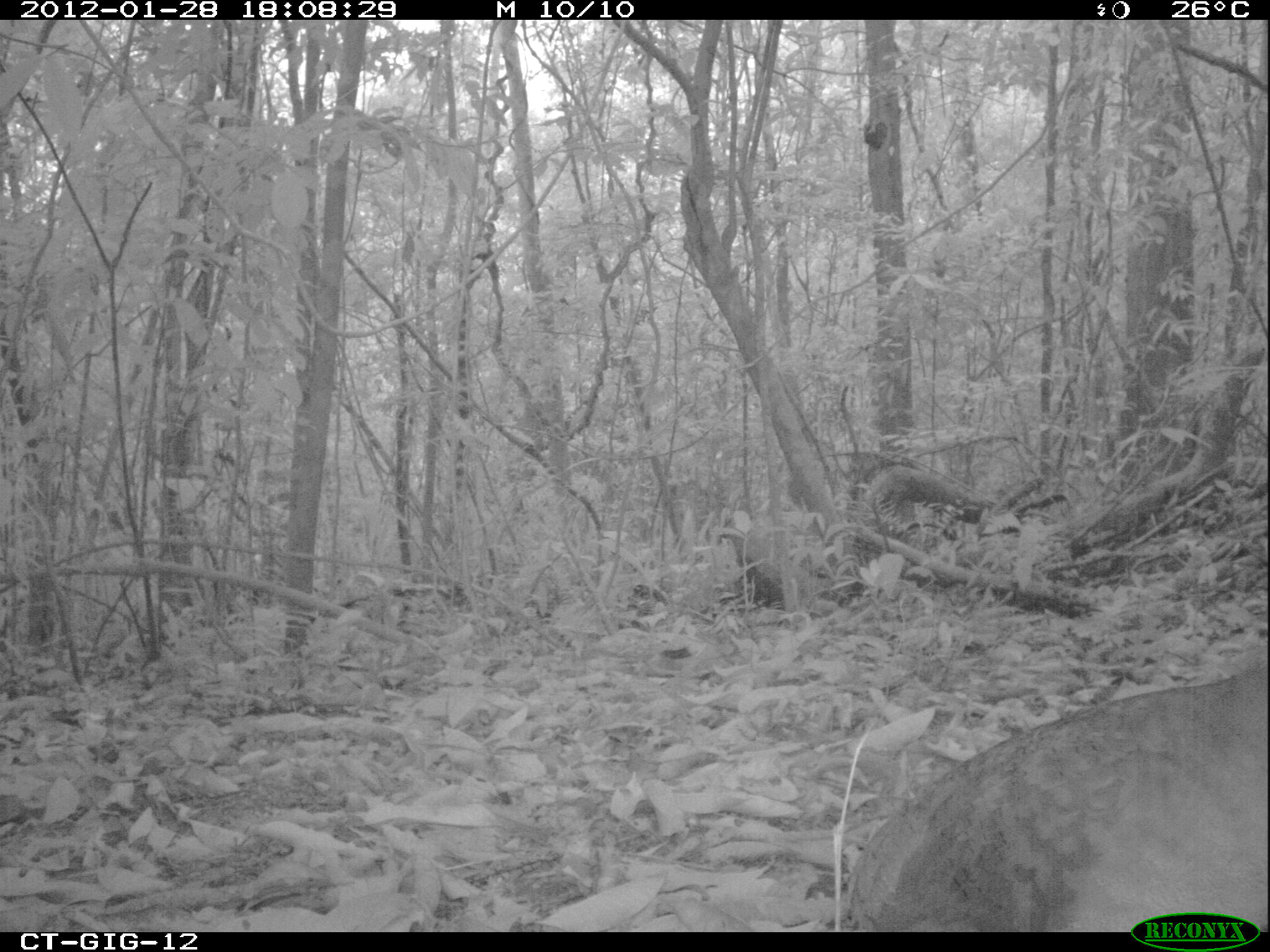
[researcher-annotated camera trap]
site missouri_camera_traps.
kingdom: Animalia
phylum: Chordata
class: Aves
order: Tinamiformes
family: Tinamidae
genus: Tinamus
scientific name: Tinamus major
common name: great tinamou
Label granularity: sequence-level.